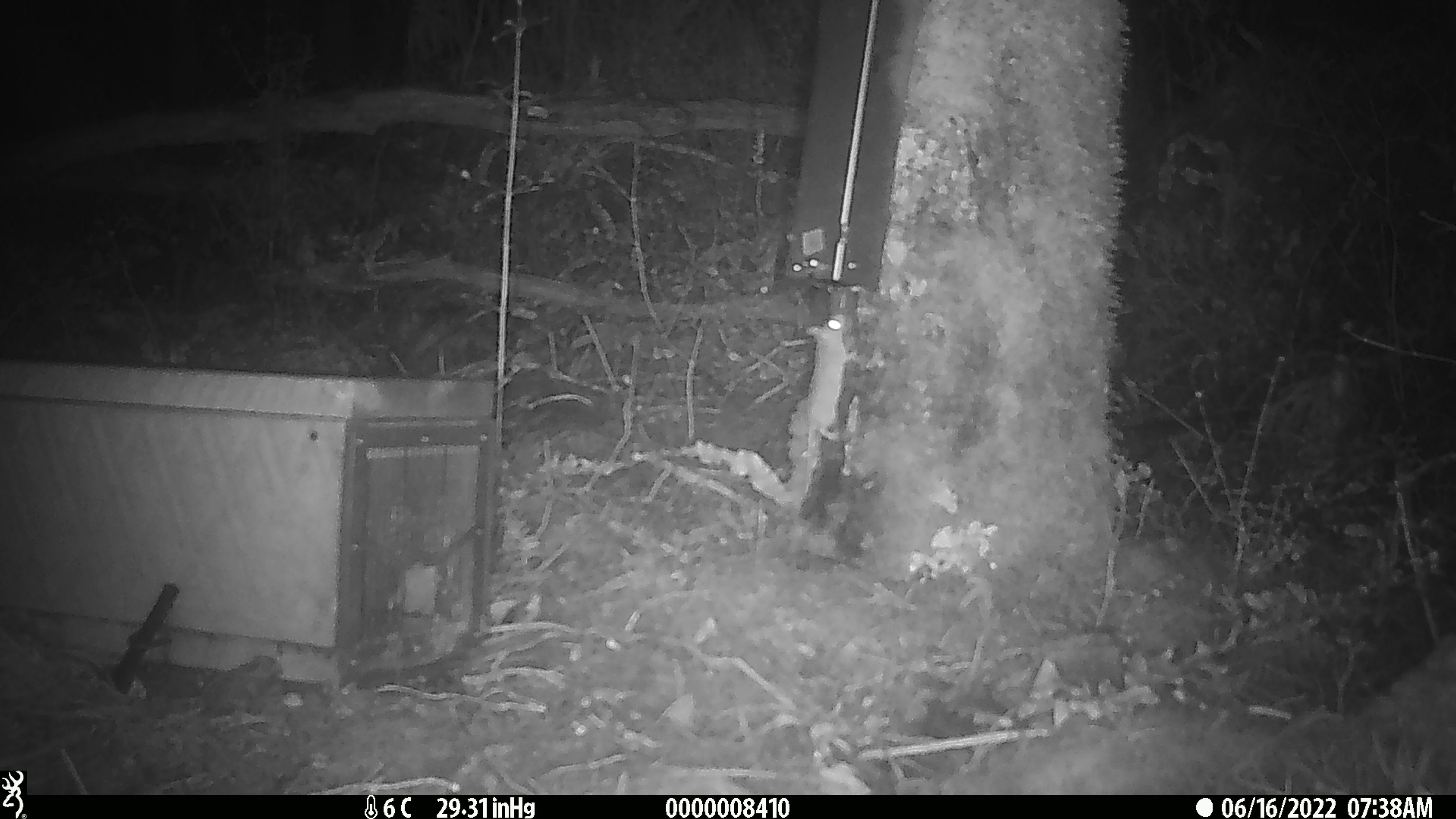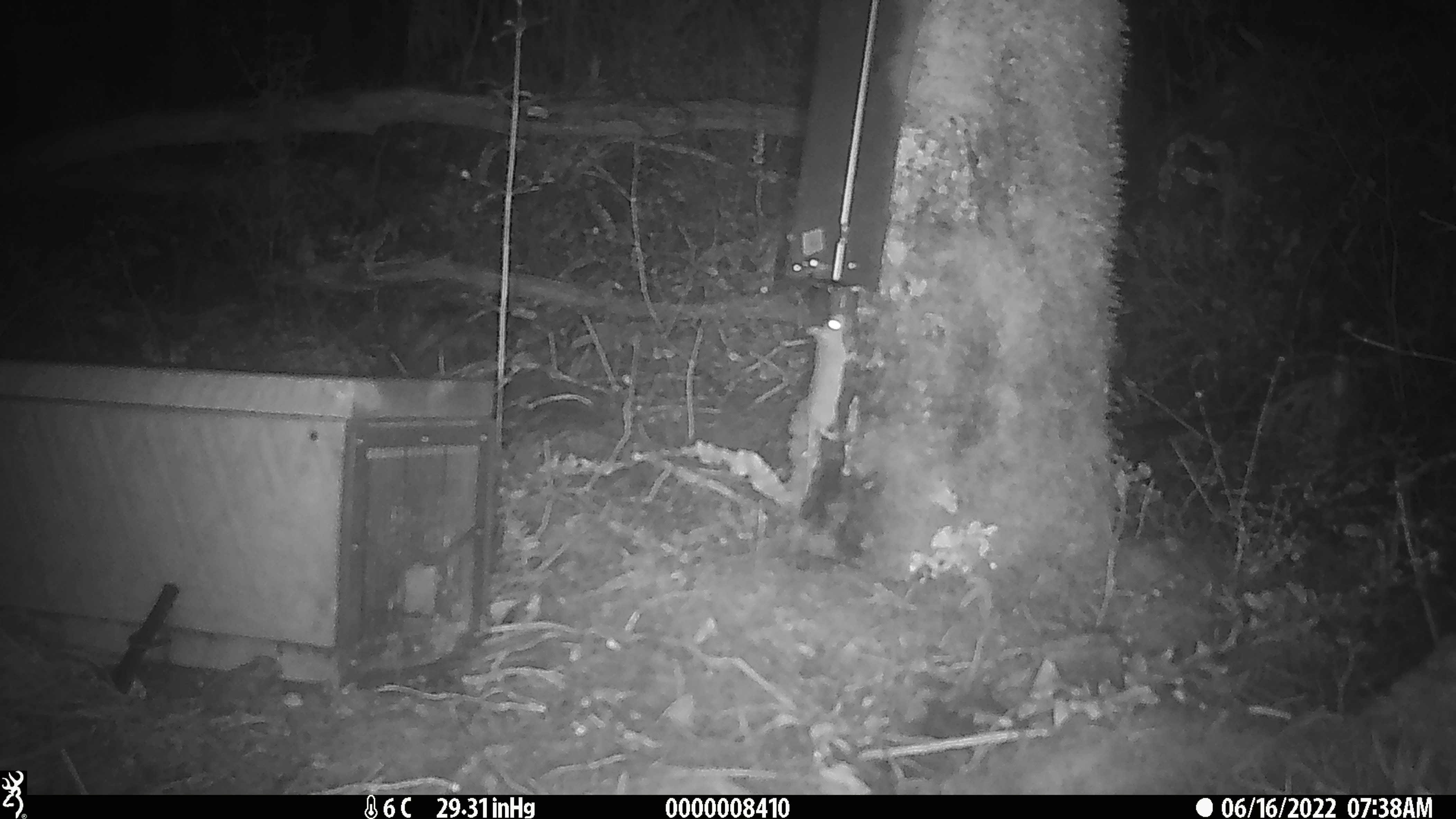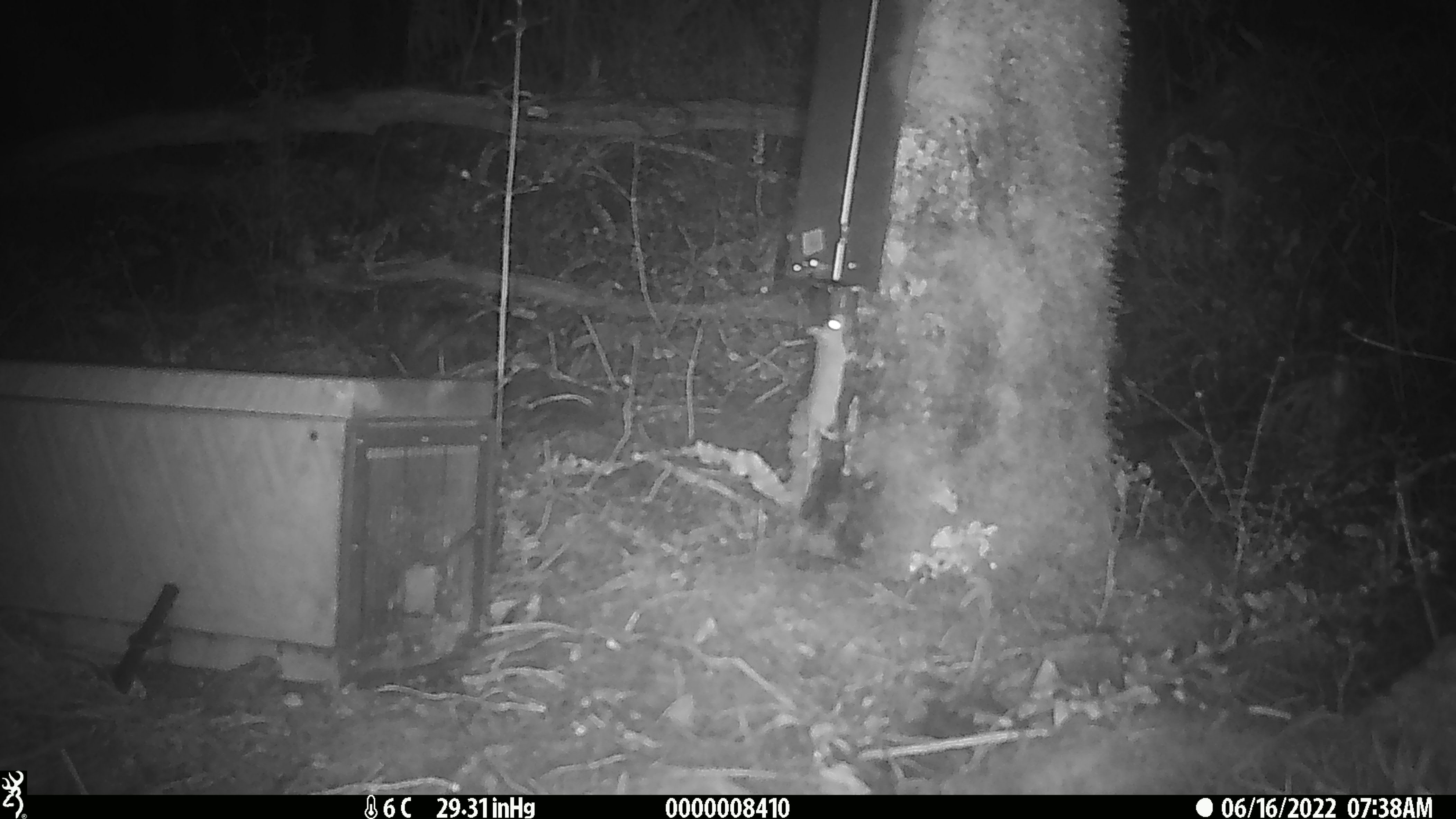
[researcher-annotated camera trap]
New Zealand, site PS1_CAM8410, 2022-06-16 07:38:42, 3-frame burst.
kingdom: Animalia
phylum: Chordata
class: Mammalia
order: Rodentia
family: Muridae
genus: Mus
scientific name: Mus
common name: mouse